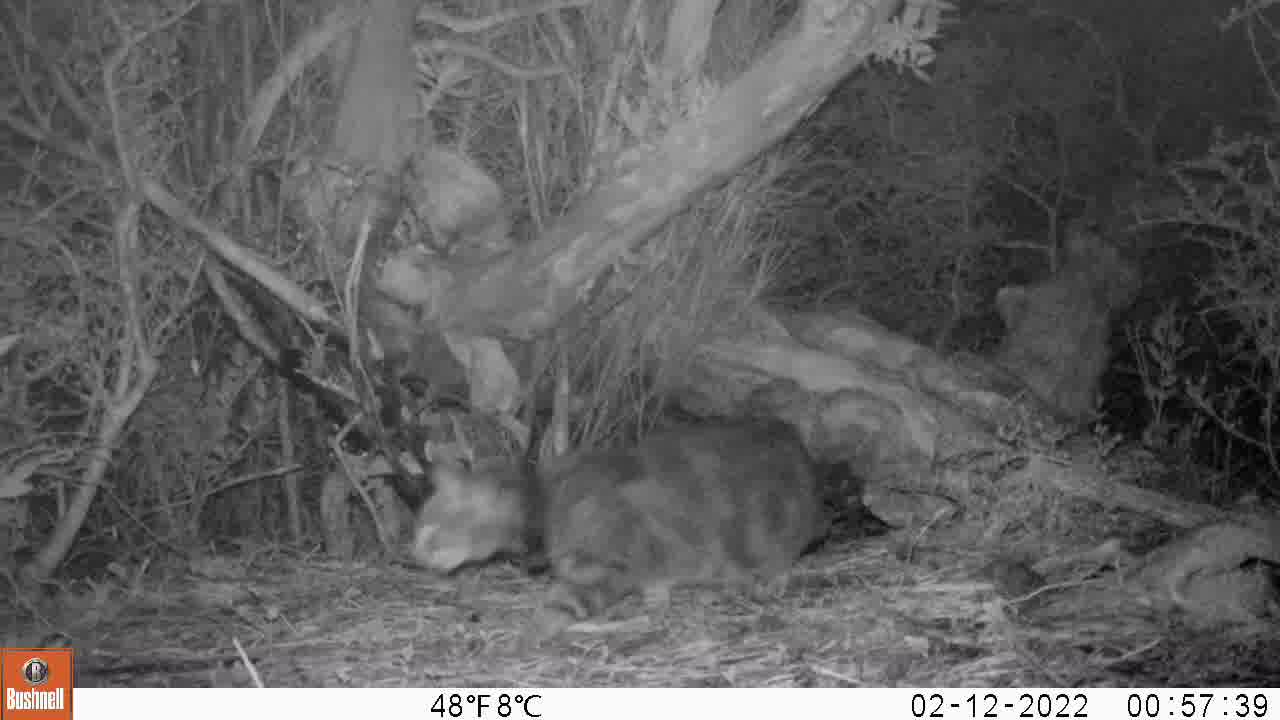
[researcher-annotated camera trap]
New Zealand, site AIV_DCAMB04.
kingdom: Animalia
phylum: Chordata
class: Mammalia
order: Carnivora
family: Felidae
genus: Felis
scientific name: Felis catus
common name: domestic cat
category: cat